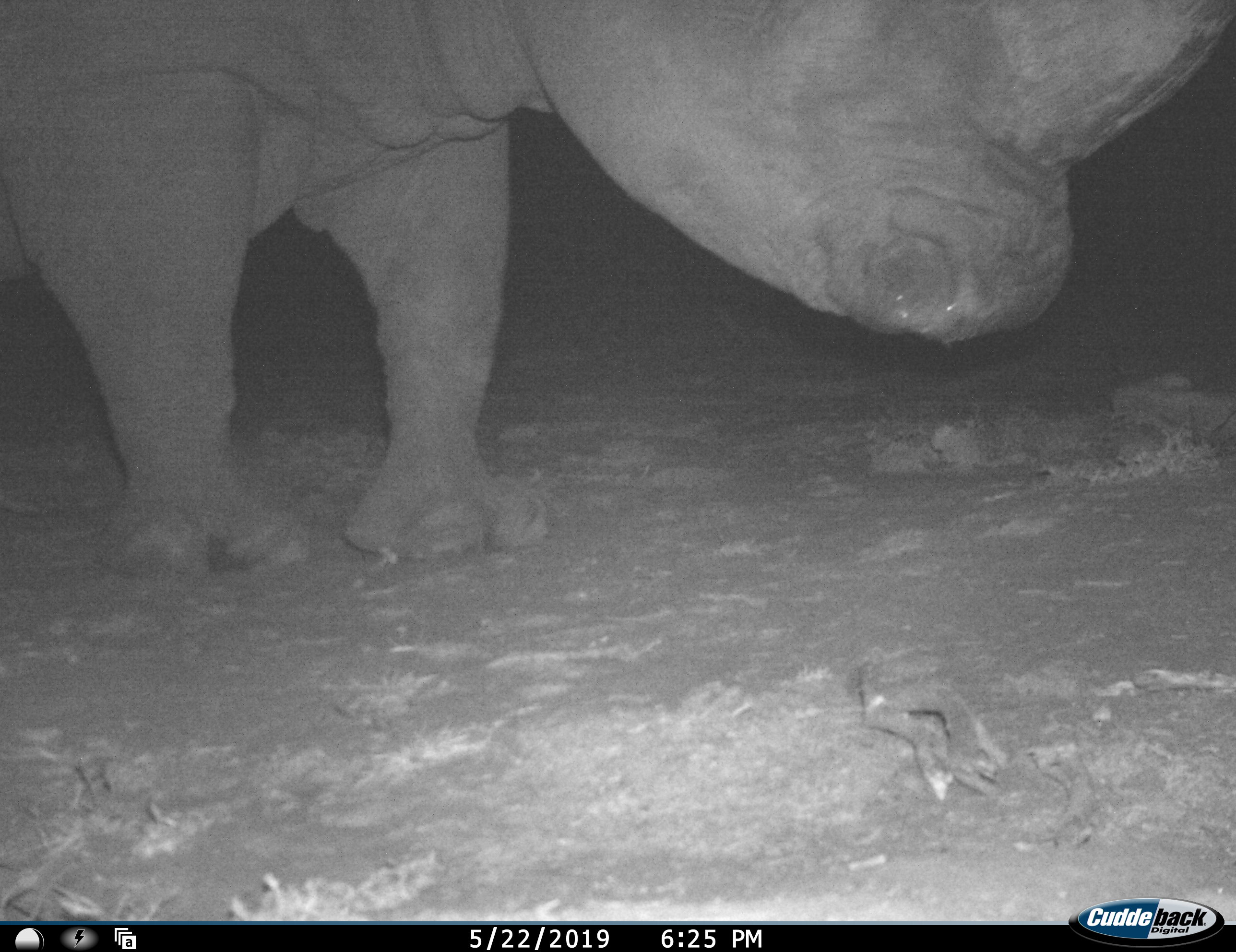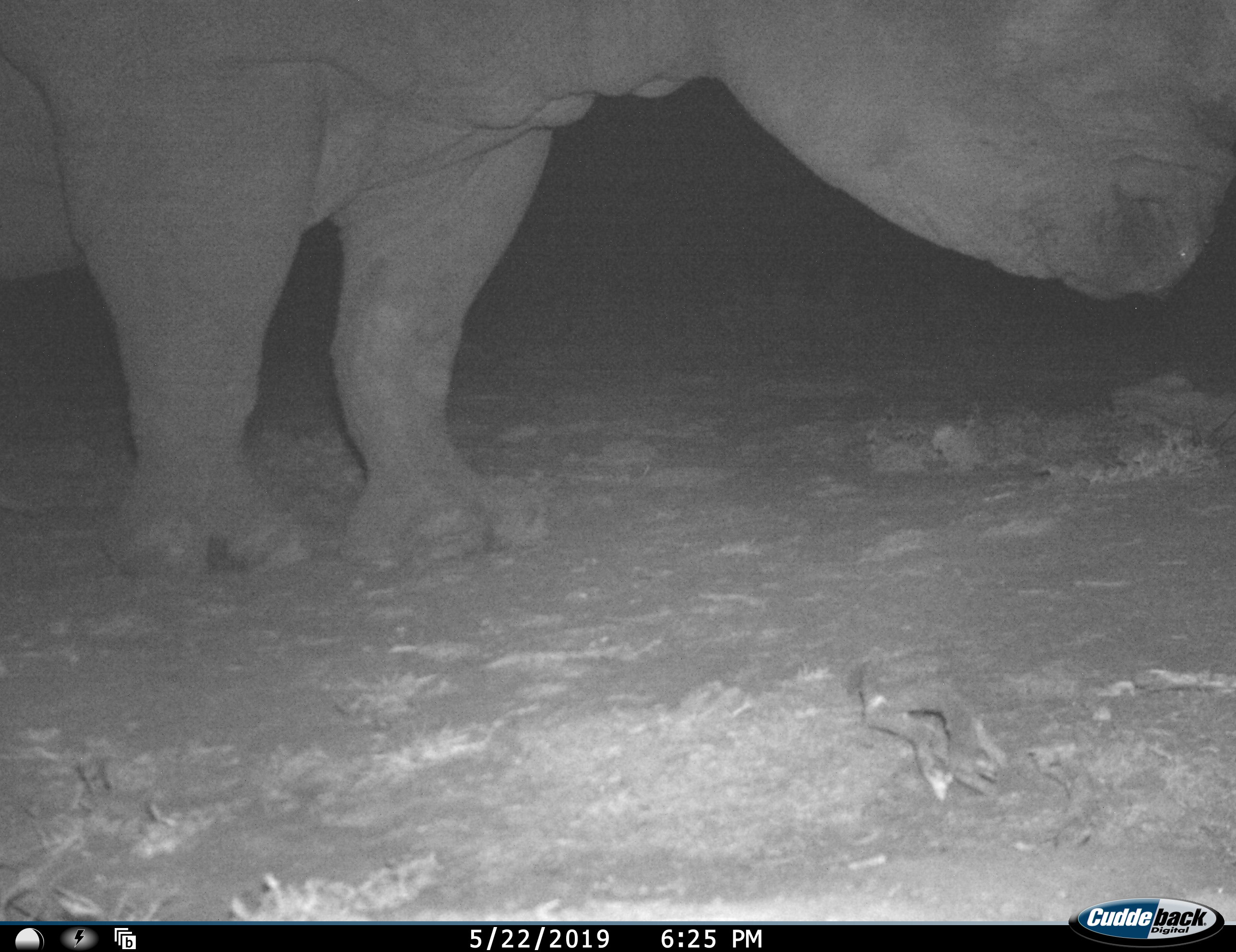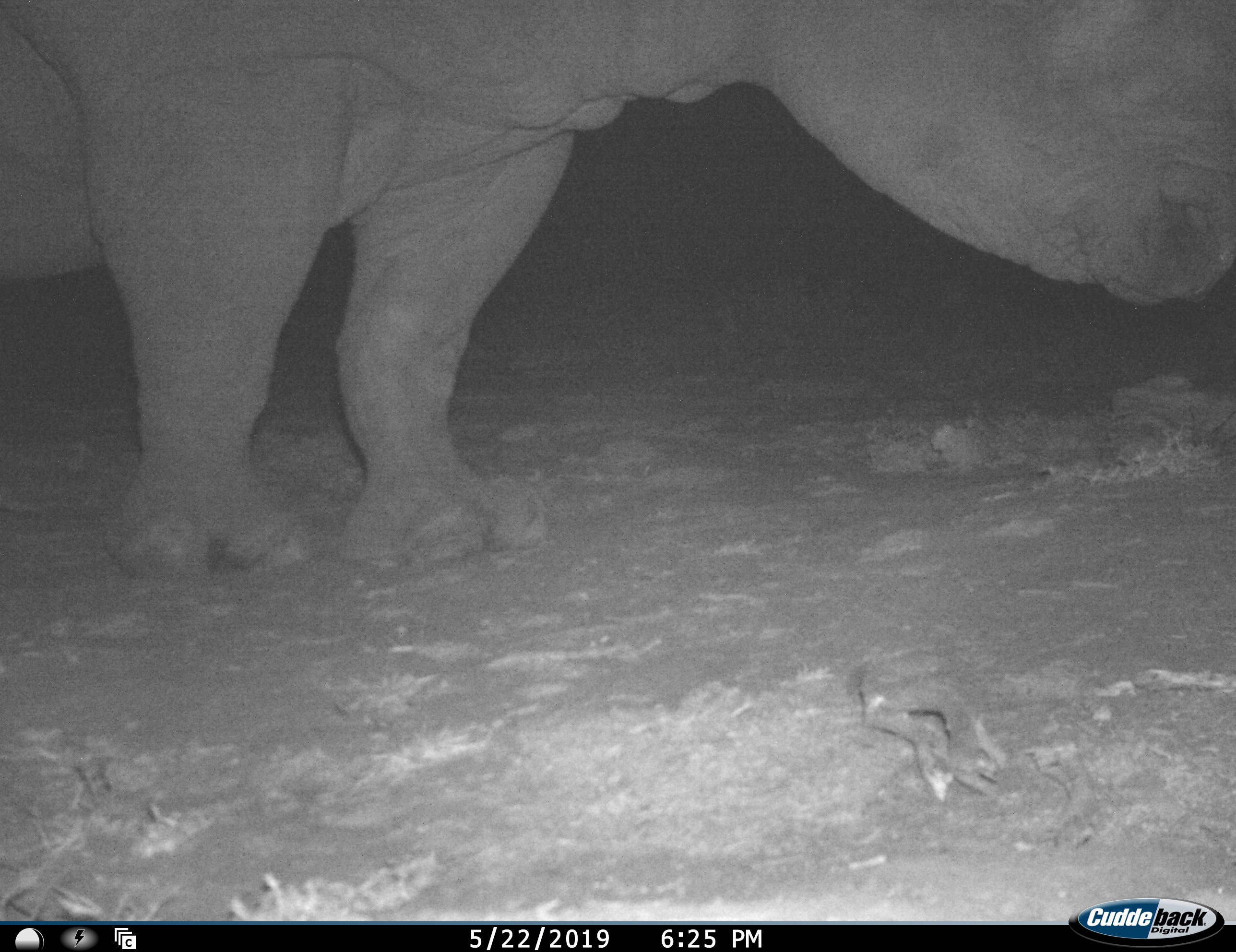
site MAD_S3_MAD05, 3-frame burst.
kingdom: Animalia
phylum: Chordata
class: Mammalia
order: Perissodactyla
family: Rhinocerotidae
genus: Ceratotherium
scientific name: Ceratotherium simum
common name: white rhinoceros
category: rhinoceroswhite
Rhinoceroswhite (white rhinoceros) (Ceratotherium simum), count 1. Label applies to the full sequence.